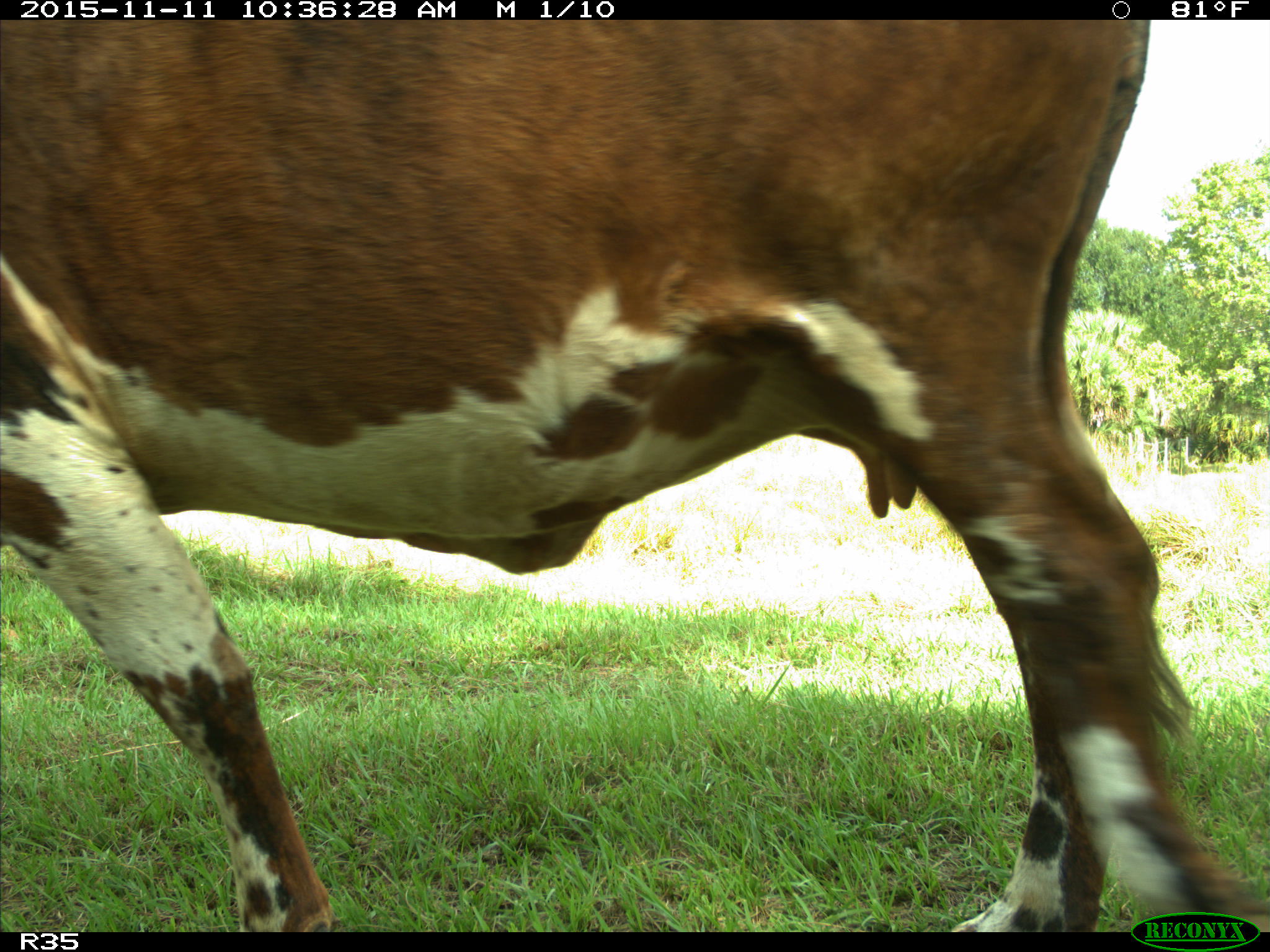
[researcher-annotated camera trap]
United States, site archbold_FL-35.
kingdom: Animalia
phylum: Chordata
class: Mammalia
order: Artiodactyla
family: Bovidae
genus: Bos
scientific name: Bos taurus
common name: domestic cow